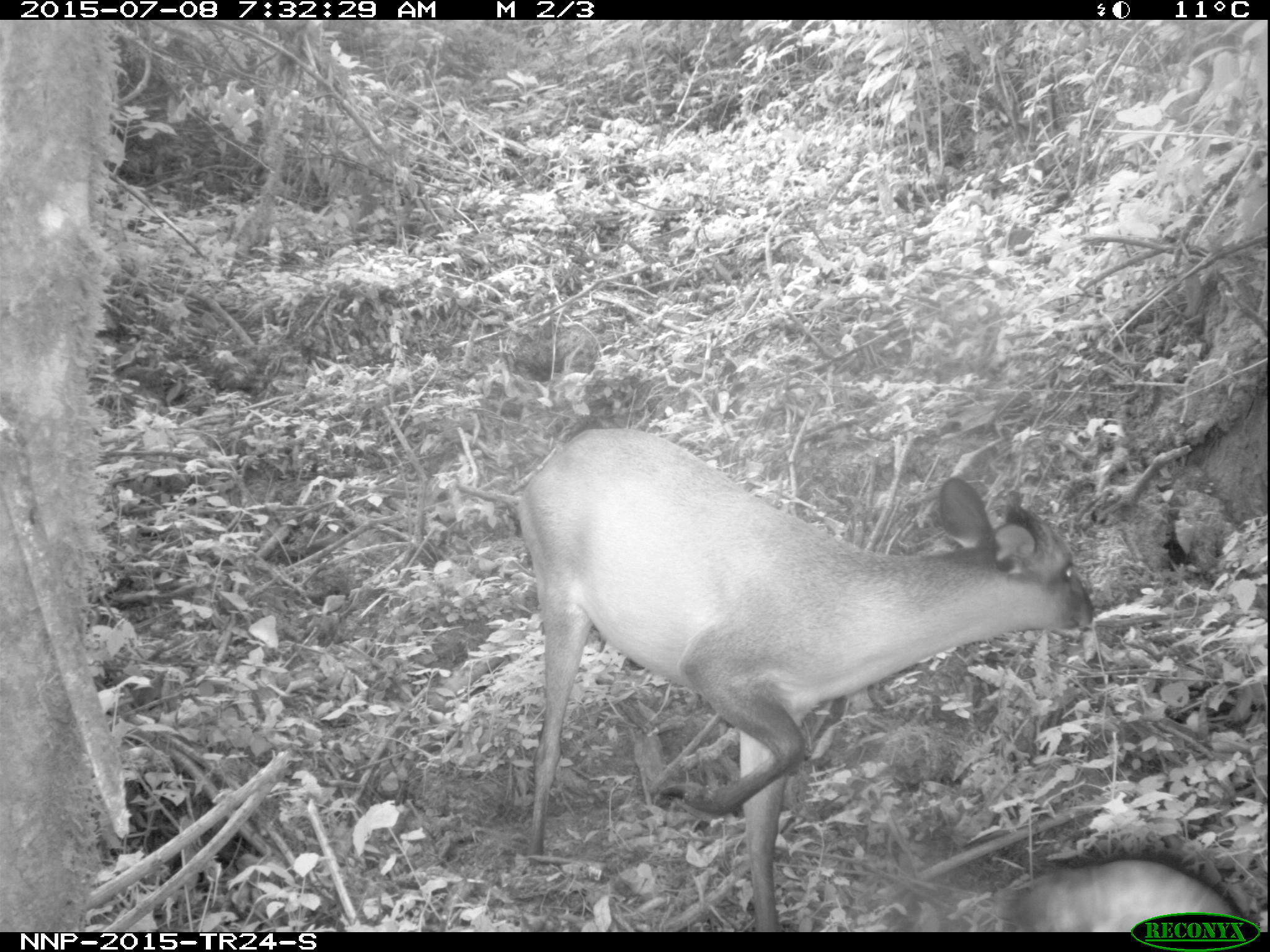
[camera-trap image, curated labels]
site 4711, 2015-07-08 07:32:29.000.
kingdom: Animalia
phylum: Chordata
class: Mammalia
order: Artiodactyla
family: Bovidae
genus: Cephalophus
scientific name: Cephalophus nigrifrons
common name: black-fronted duiker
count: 1